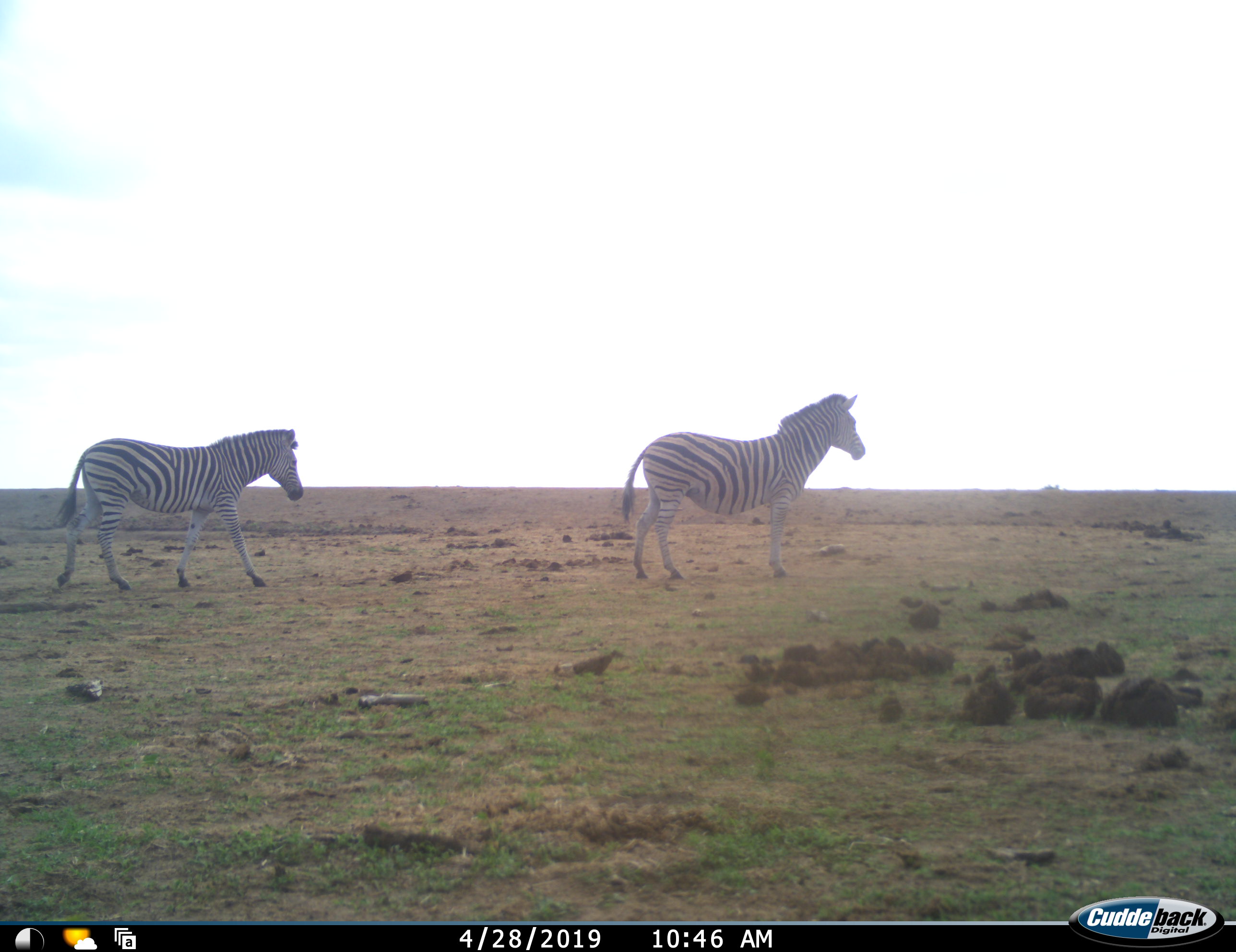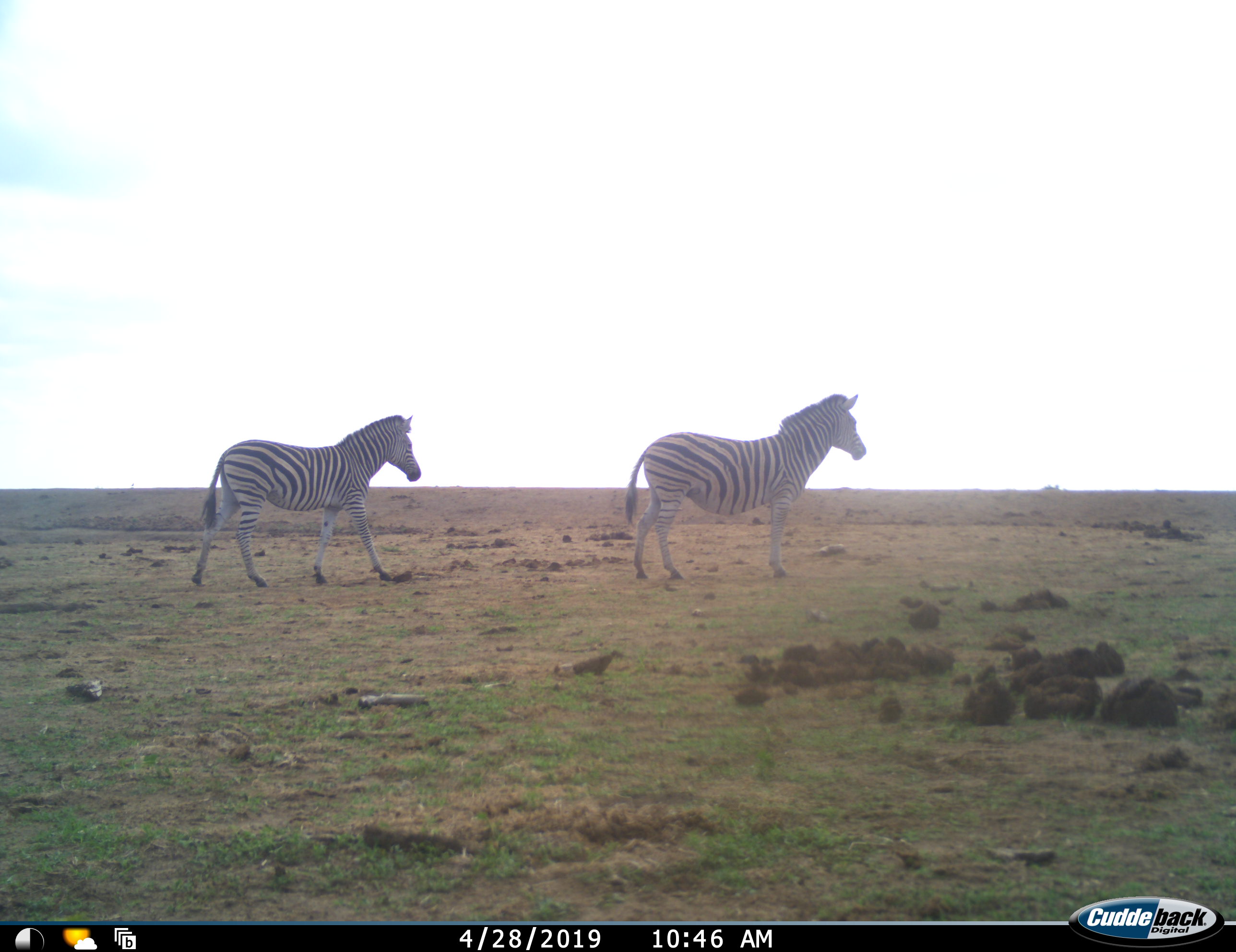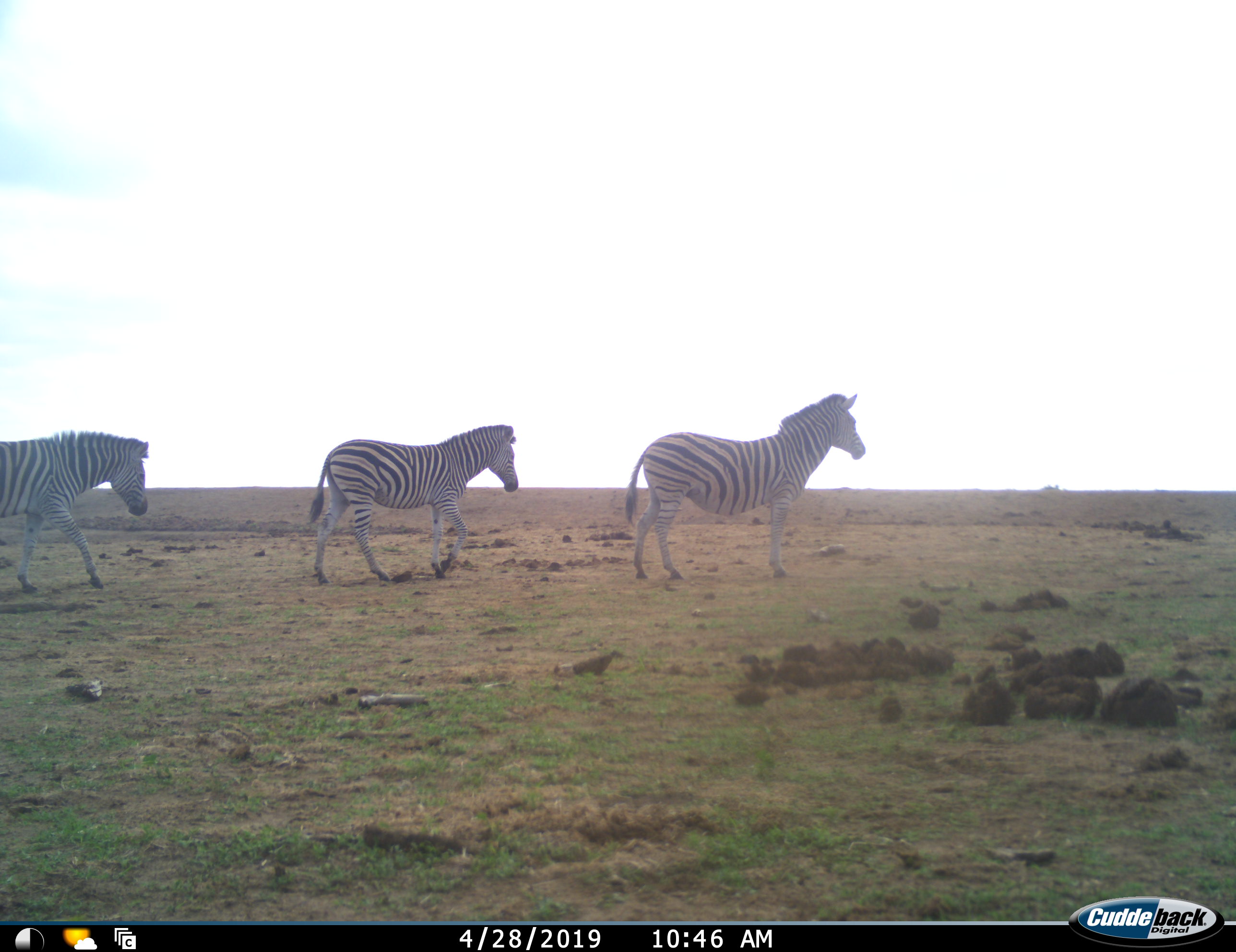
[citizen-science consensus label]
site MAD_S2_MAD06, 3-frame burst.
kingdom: Animalia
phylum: Chordata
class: Mammalia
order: Perissodactyla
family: Equidae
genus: Equus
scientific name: Equus quagga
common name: plains zebra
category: zebraplains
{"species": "zebraplains (plains zebra) (Equus quagga)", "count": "3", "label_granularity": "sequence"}